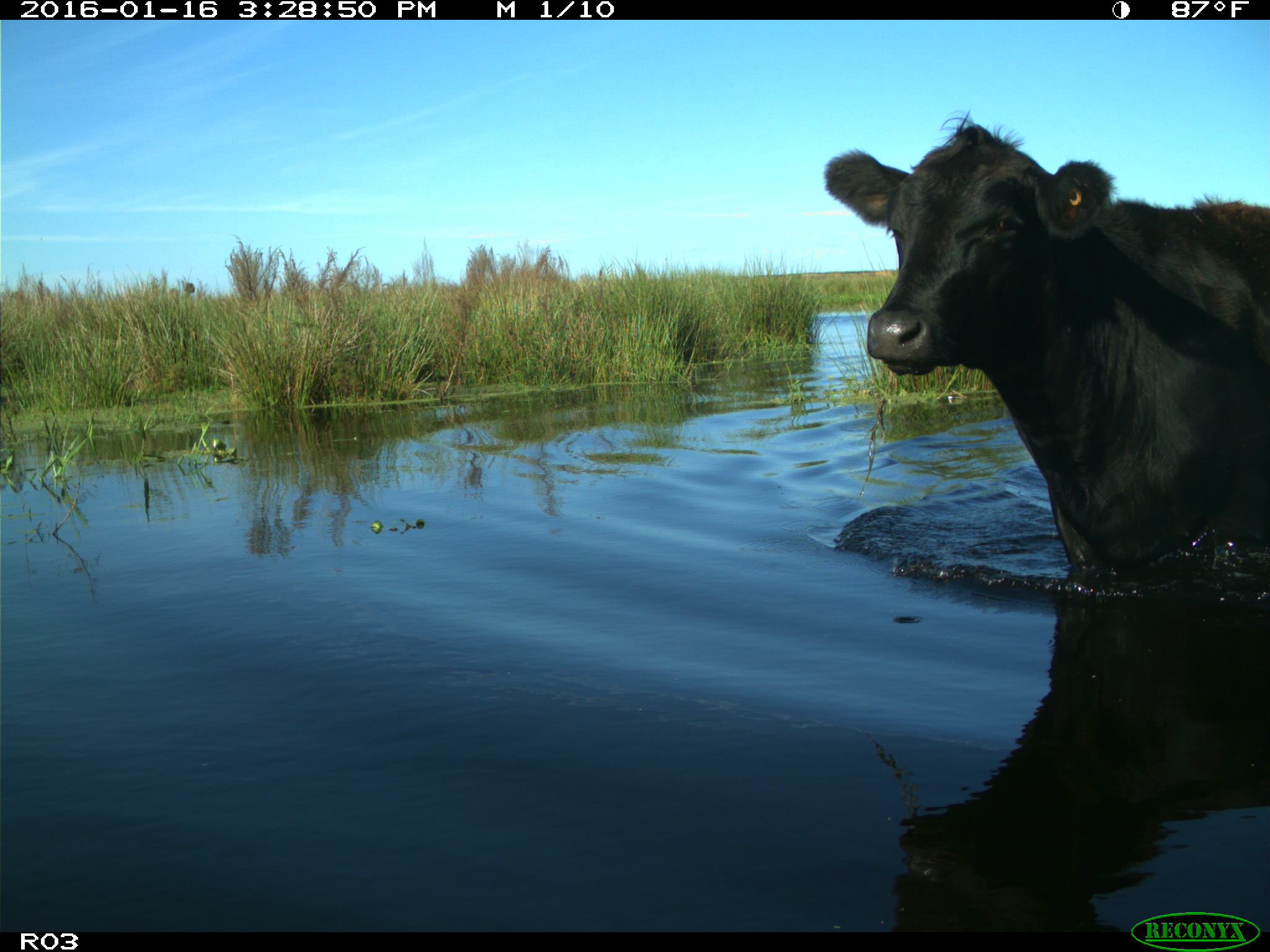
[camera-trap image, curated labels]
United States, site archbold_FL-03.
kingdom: Animalia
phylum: Chordata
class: Mammalia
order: Artiodactyla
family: Bovidae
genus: Bos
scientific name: Bos taurus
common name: domestic cow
Bos taurus (domestic cow).